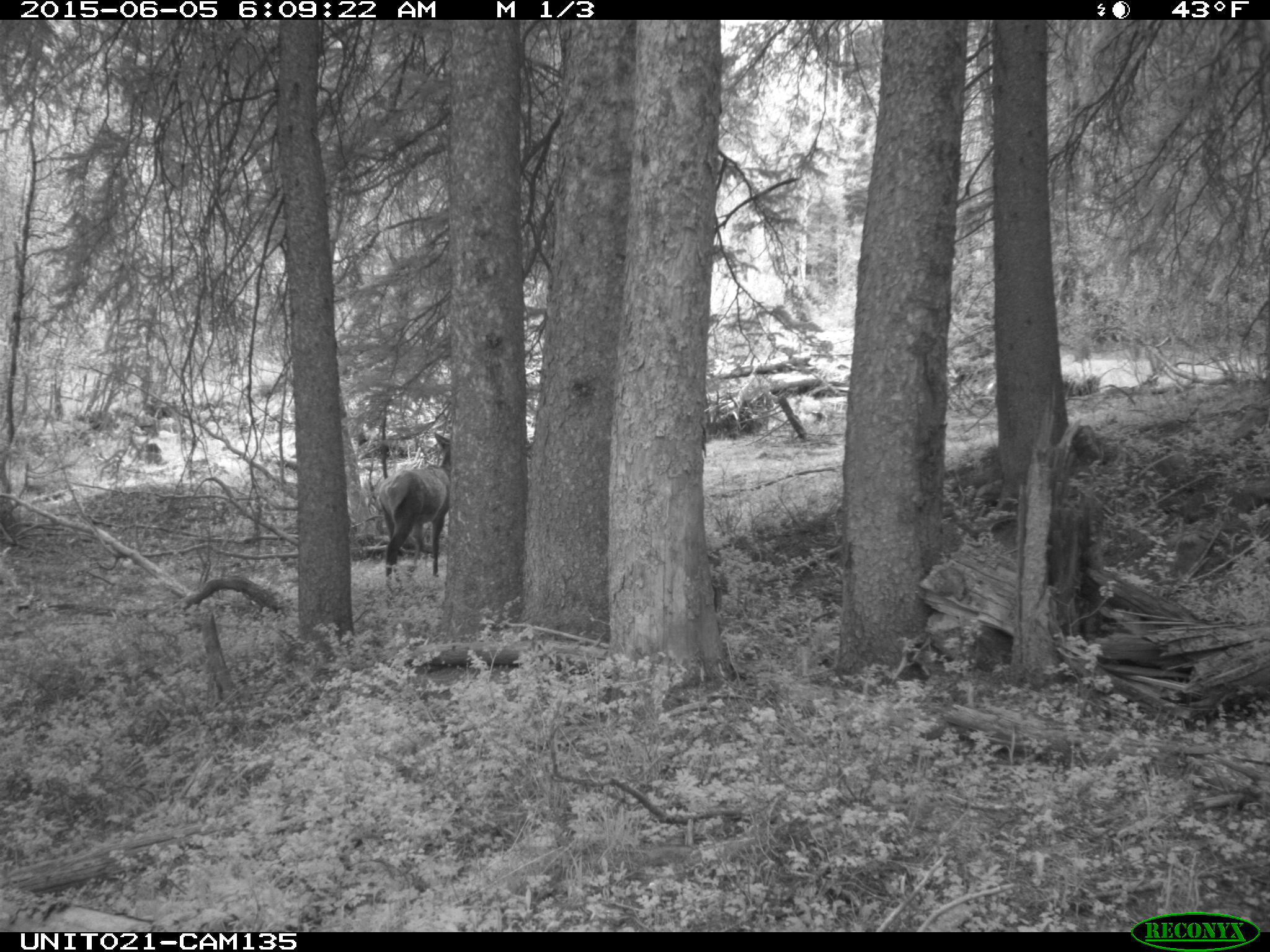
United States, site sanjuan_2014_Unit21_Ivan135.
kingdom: Animalia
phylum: Chordata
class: Mammalia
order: Artiodactyla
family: Cervidae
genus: Cervus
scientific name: Cervus elaphus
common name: red deer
Cervus elaphus (red deer).